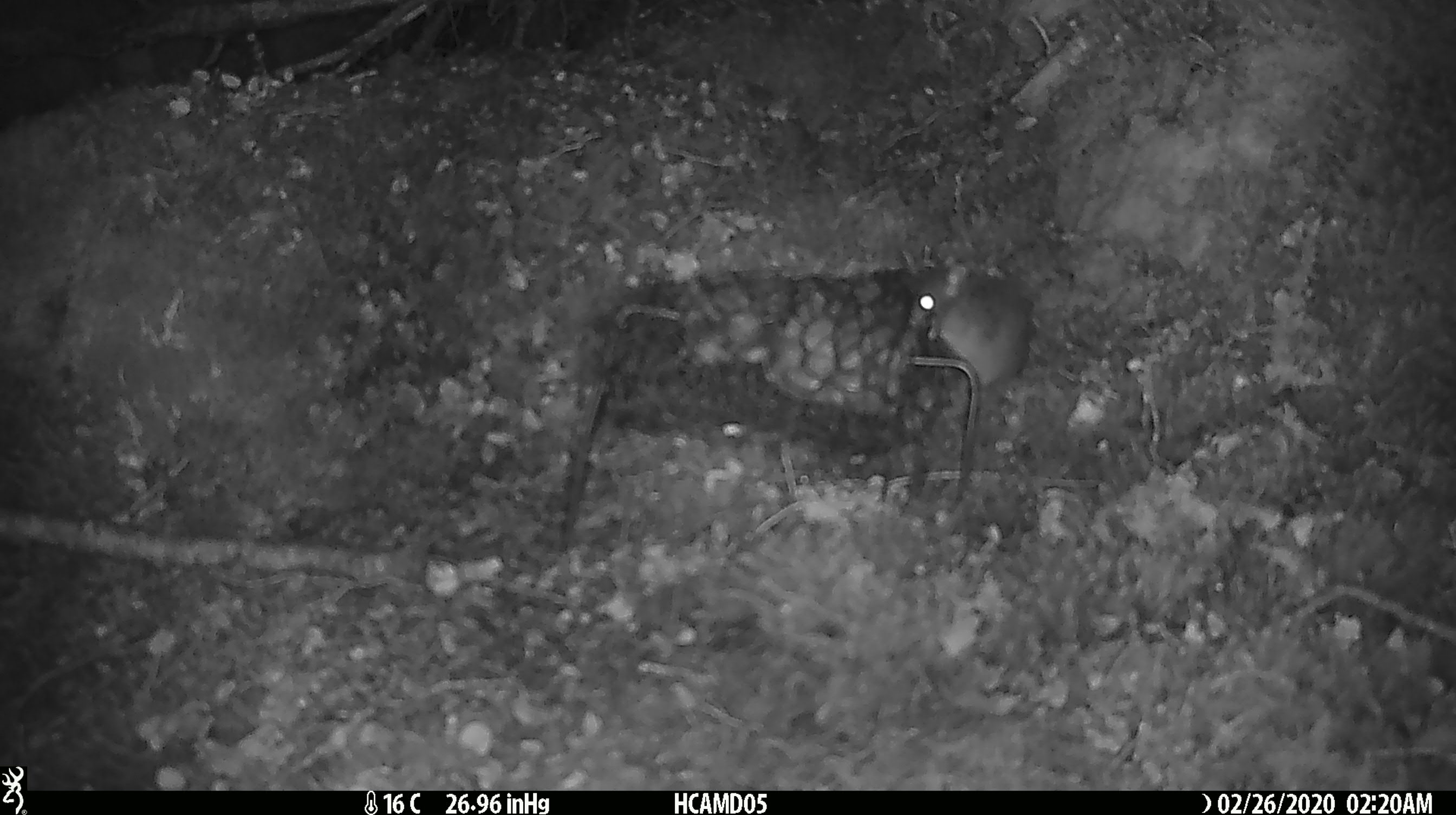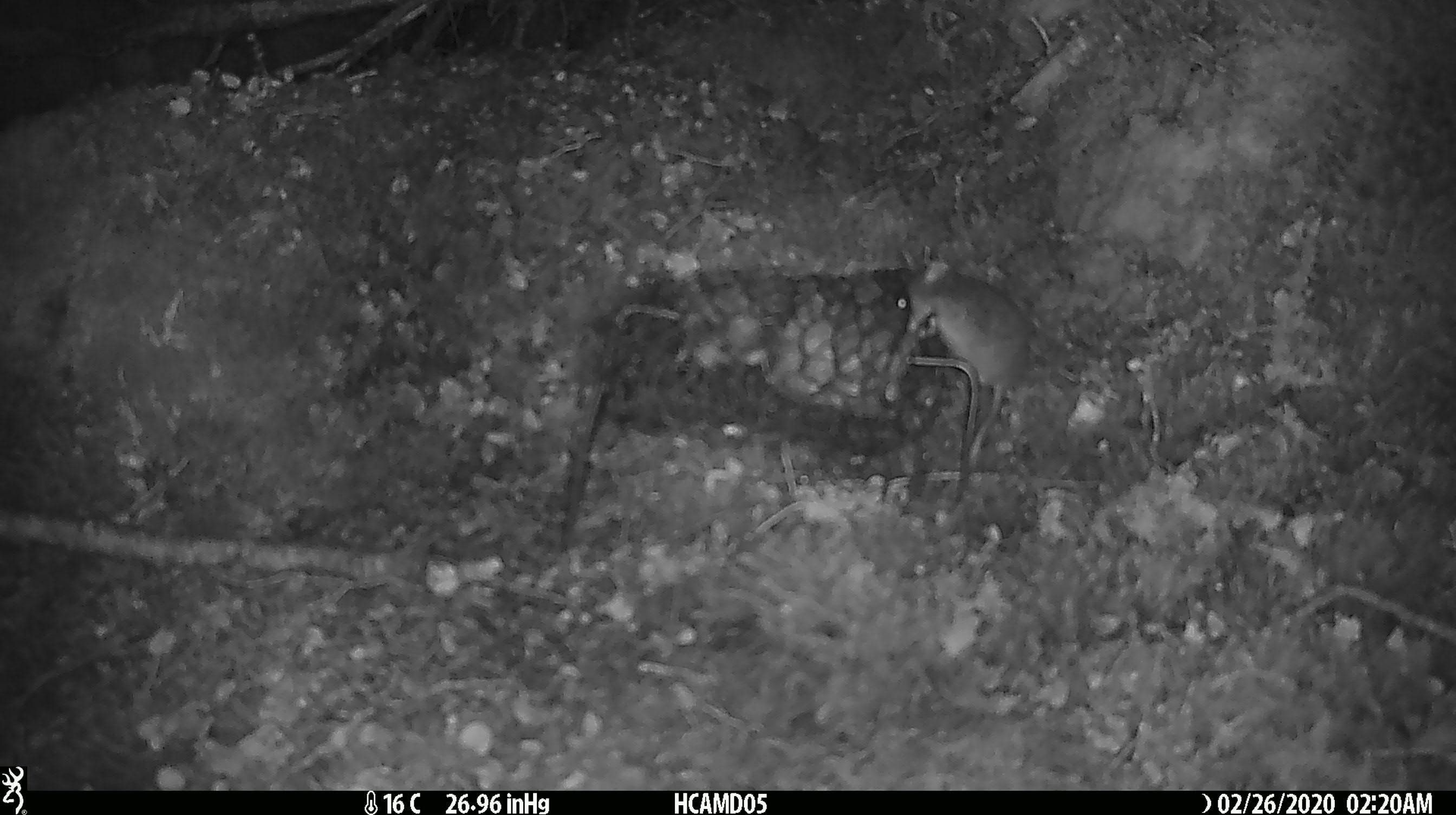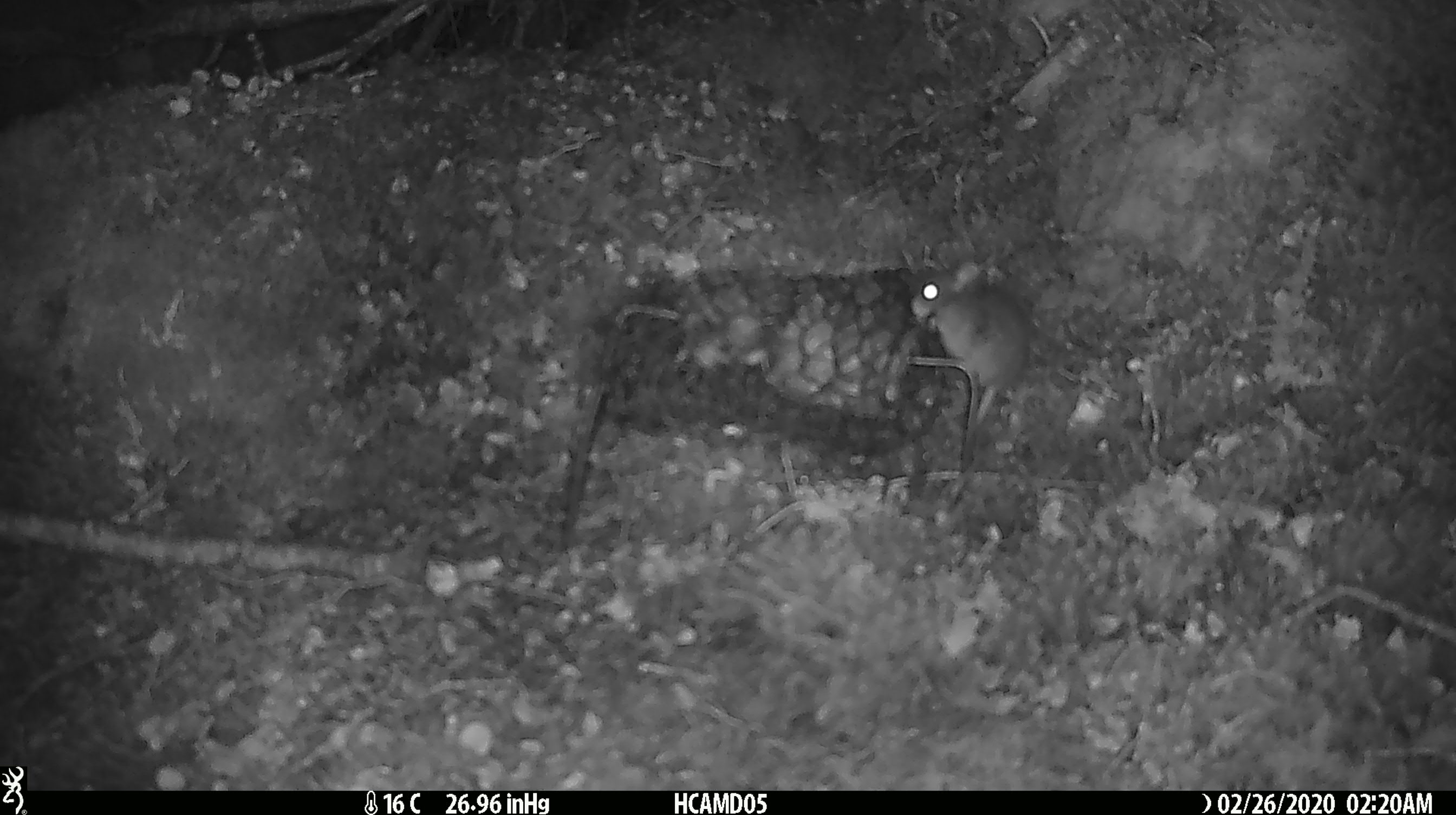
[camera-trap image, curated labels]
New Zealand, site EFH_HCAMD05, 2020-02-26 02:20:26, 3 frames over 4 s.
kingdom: Animalia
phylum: Chordata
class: Mammalia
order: Rodentia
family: Muridae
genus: Mus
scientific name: Mus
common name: mouse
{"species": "mouse (Mus)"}